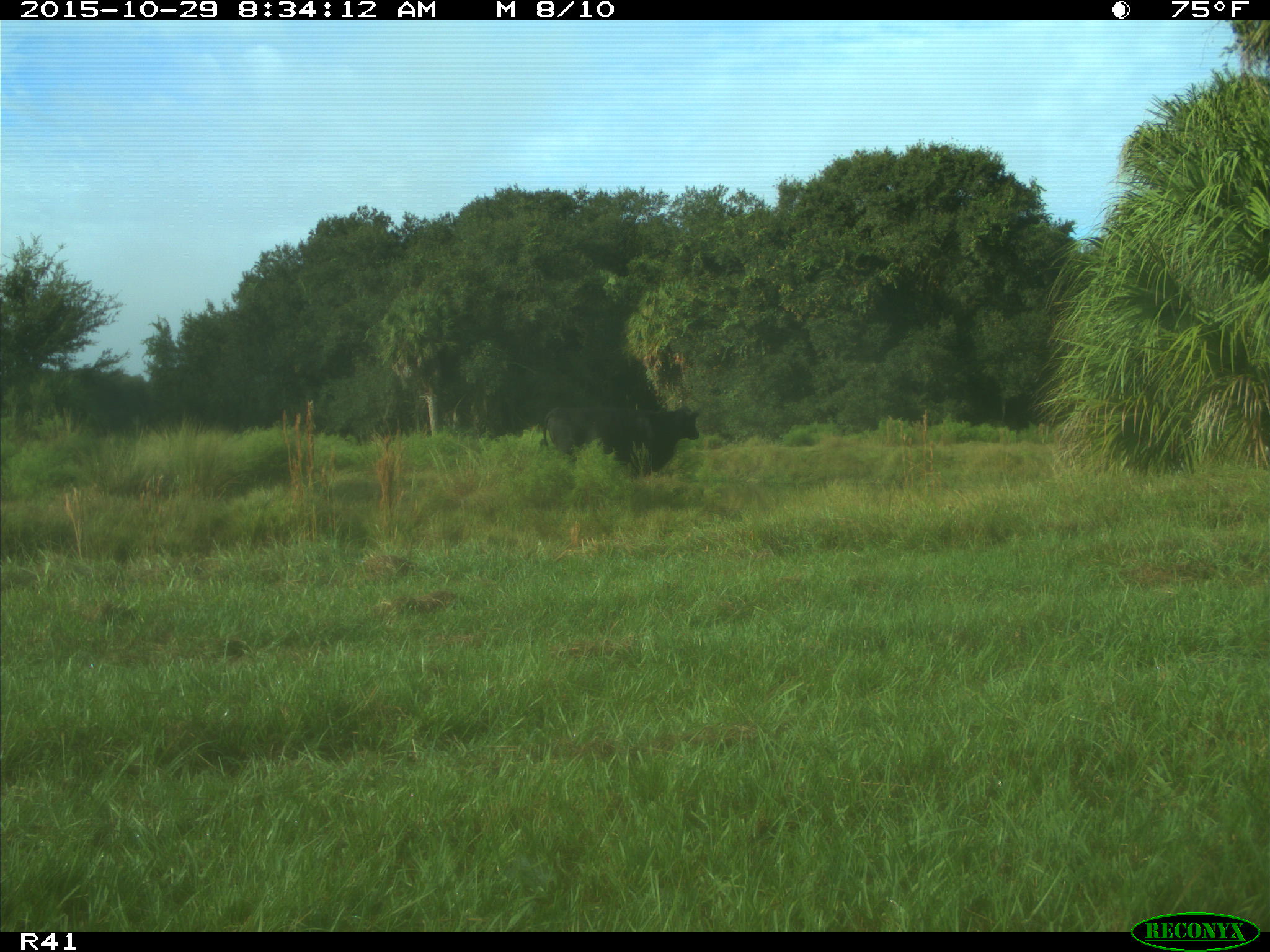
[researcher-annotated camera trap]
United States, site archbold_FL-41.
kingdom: Animalia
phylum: Chordata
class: Mammalia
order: Artiodactyla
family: Bovidae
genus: Bos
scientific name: Bos taurus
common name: domestic cow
Bos taurus (domestic cow).